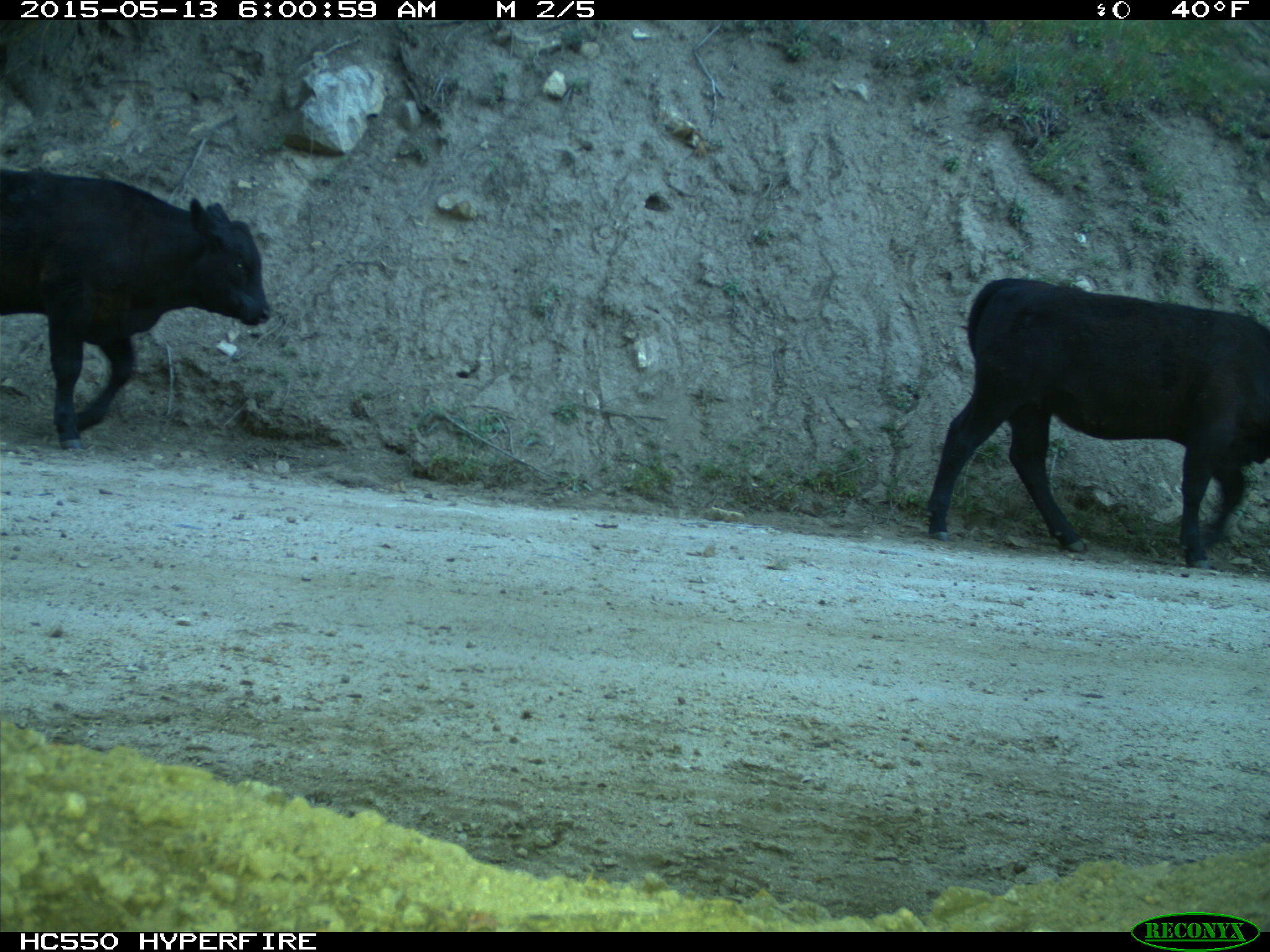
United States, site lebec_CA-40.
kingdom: Animalia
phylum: Chordata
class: Mammalia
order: Artiodactyla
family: Bovidae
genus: Bos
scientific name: Bos taurus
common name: domestic cow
Bos taurus (domestic cow).